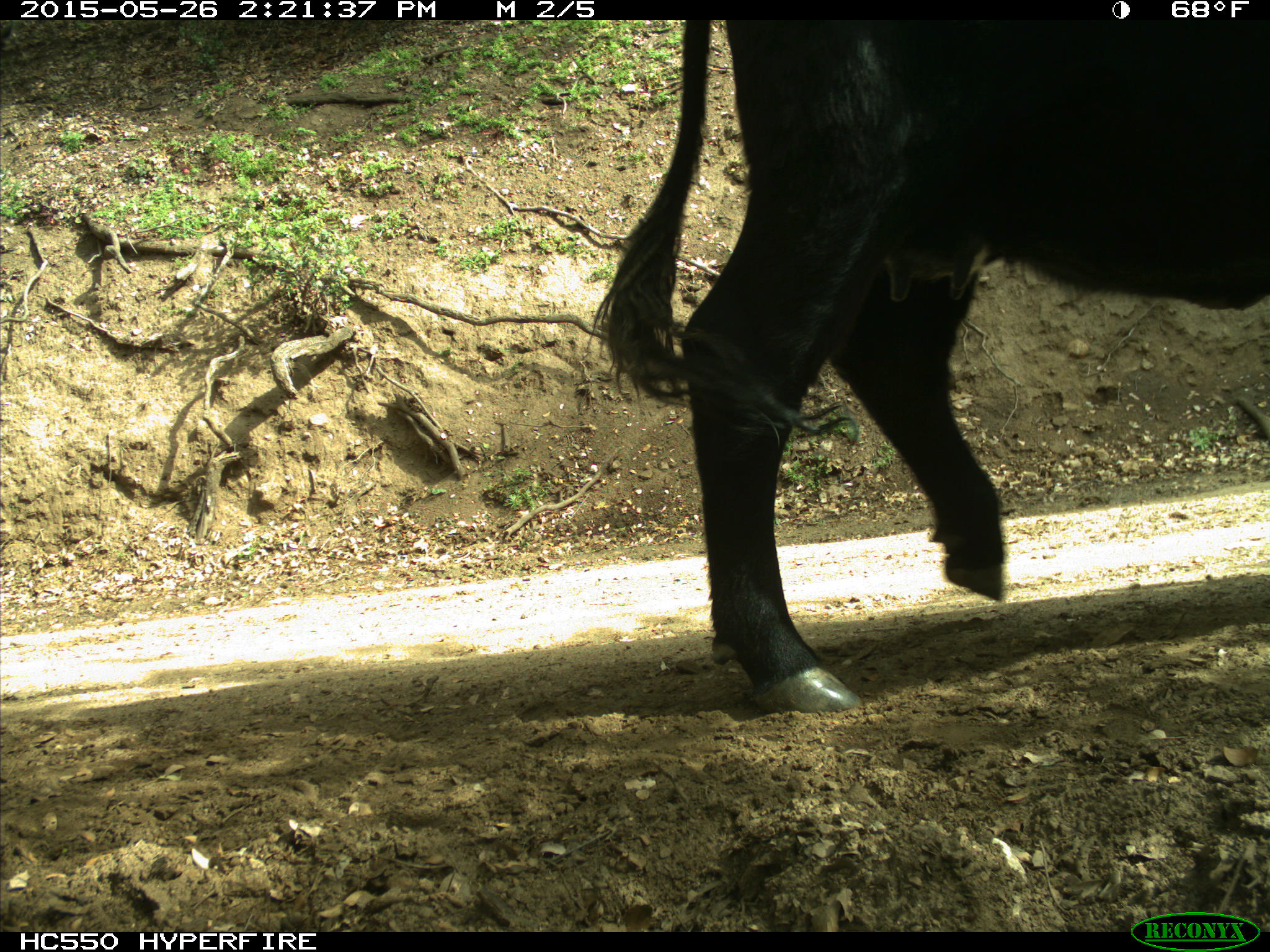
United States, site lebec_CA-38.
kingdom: Animalia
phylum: Chordata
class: Mammalia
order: Artiodactyla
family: Bovidae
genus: Bos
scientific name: Bos taurus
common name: domestic cow